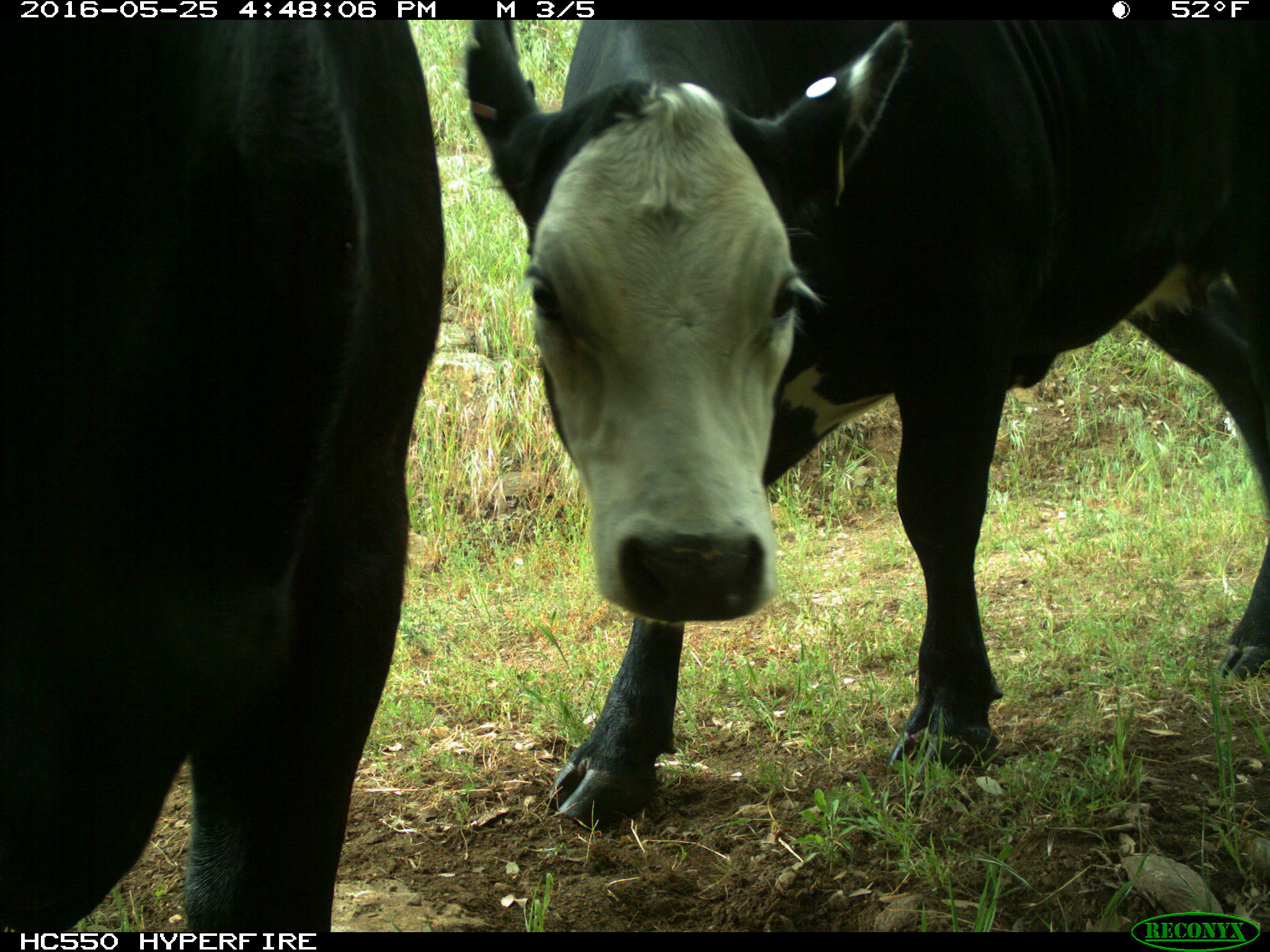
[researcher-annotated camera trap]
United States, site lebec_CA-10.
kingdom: Animalia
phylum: Chordata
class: Mammalia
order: Artiodactyla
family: Bovidae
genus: Bos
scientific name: Bos taurus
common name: domestic cow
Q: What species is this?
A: Bos taurus (domestic cow).